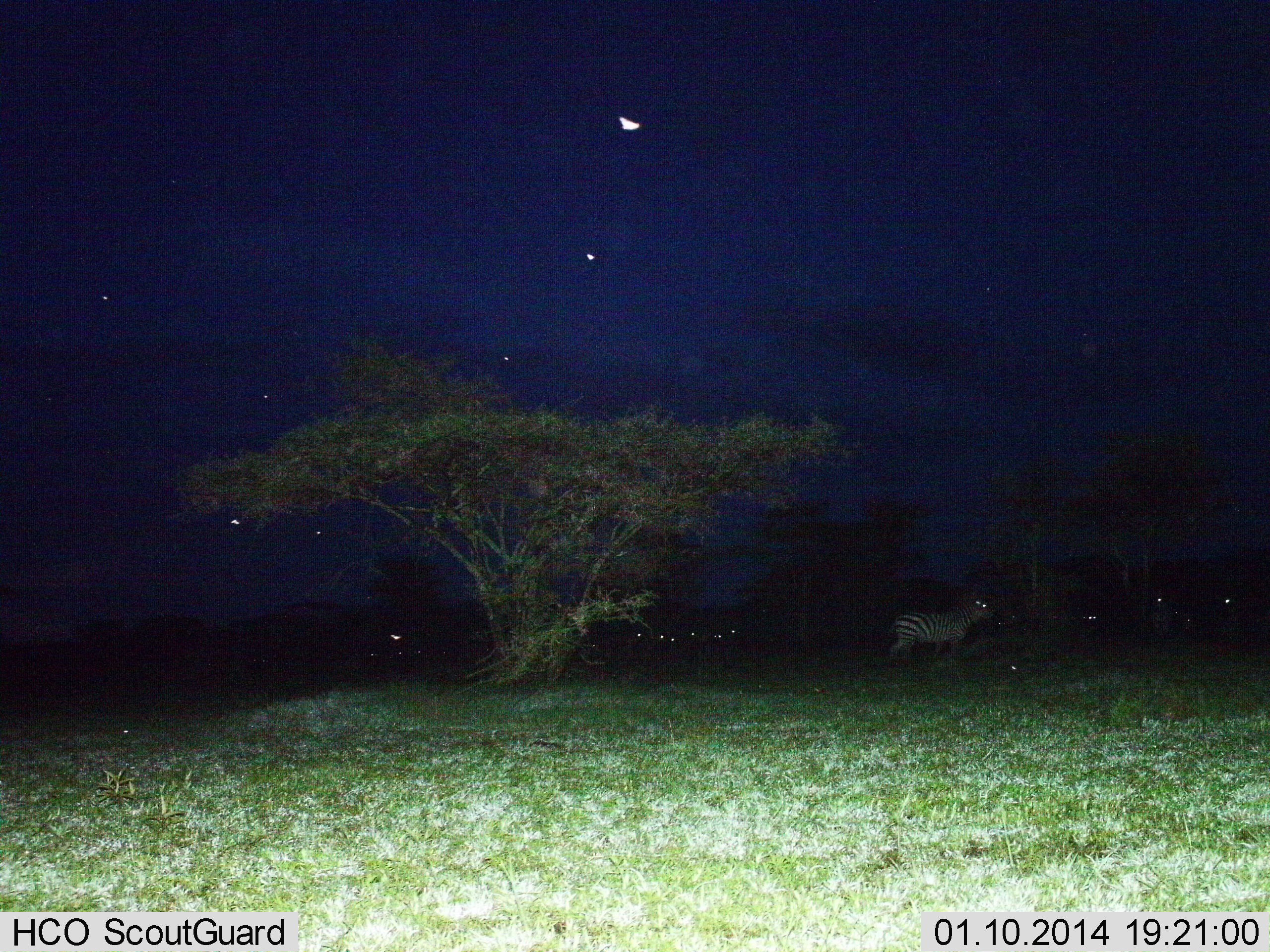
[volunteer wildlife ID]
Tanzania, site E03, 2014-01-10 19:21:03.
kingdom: Animalia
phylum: Chordata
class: Mammalia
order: Perissodactyla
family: Equidae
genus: Equus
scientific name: Equus quagga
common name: plains zebra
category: zebra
Zebra (plains zebra) (Equus quagga), count 1. Behavior (volunteer vote fractions): standing 84%, resting 5%, moving 24%, interacting 2%. Young present (vote fraction): 0%. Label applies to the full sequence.